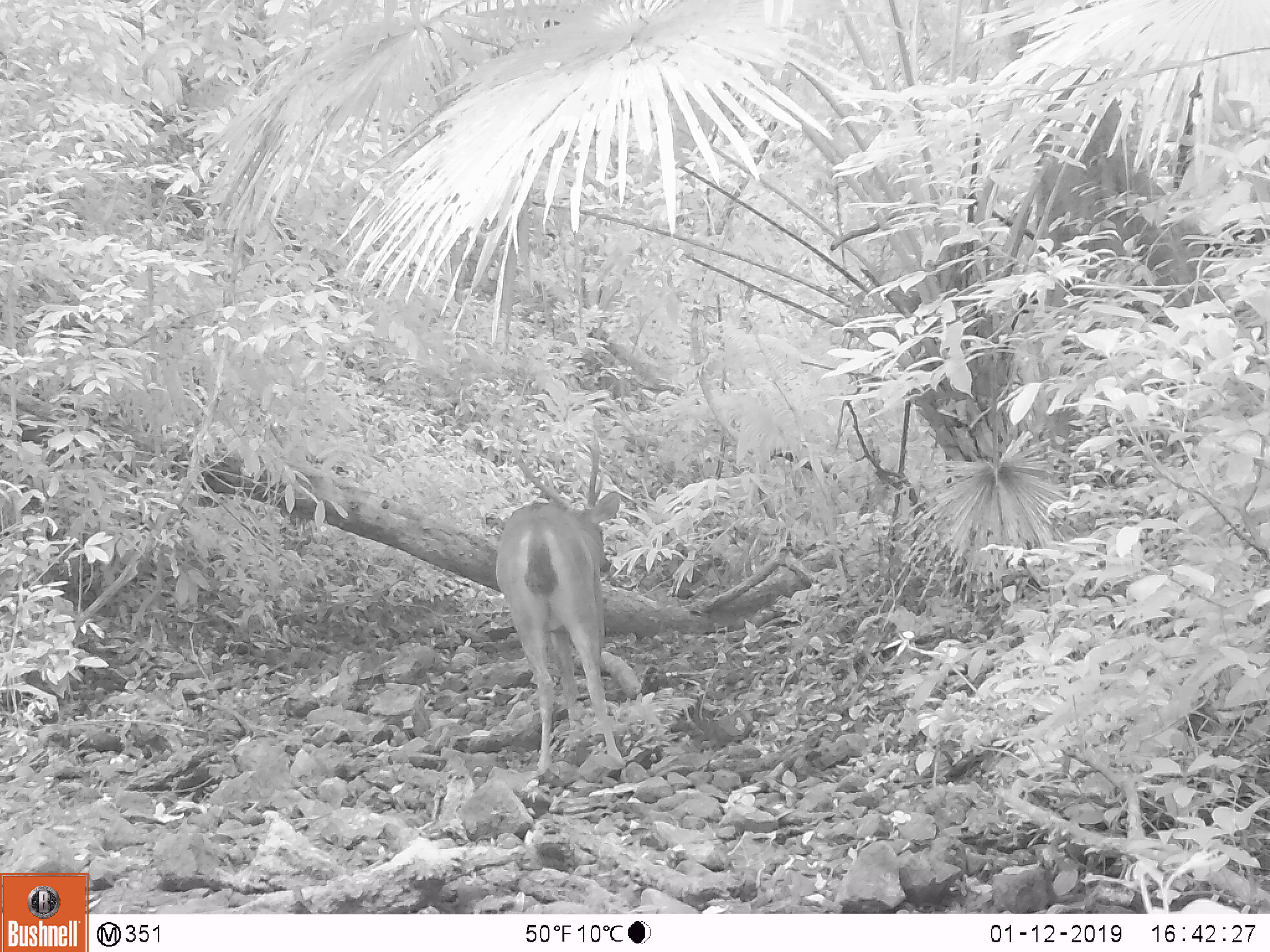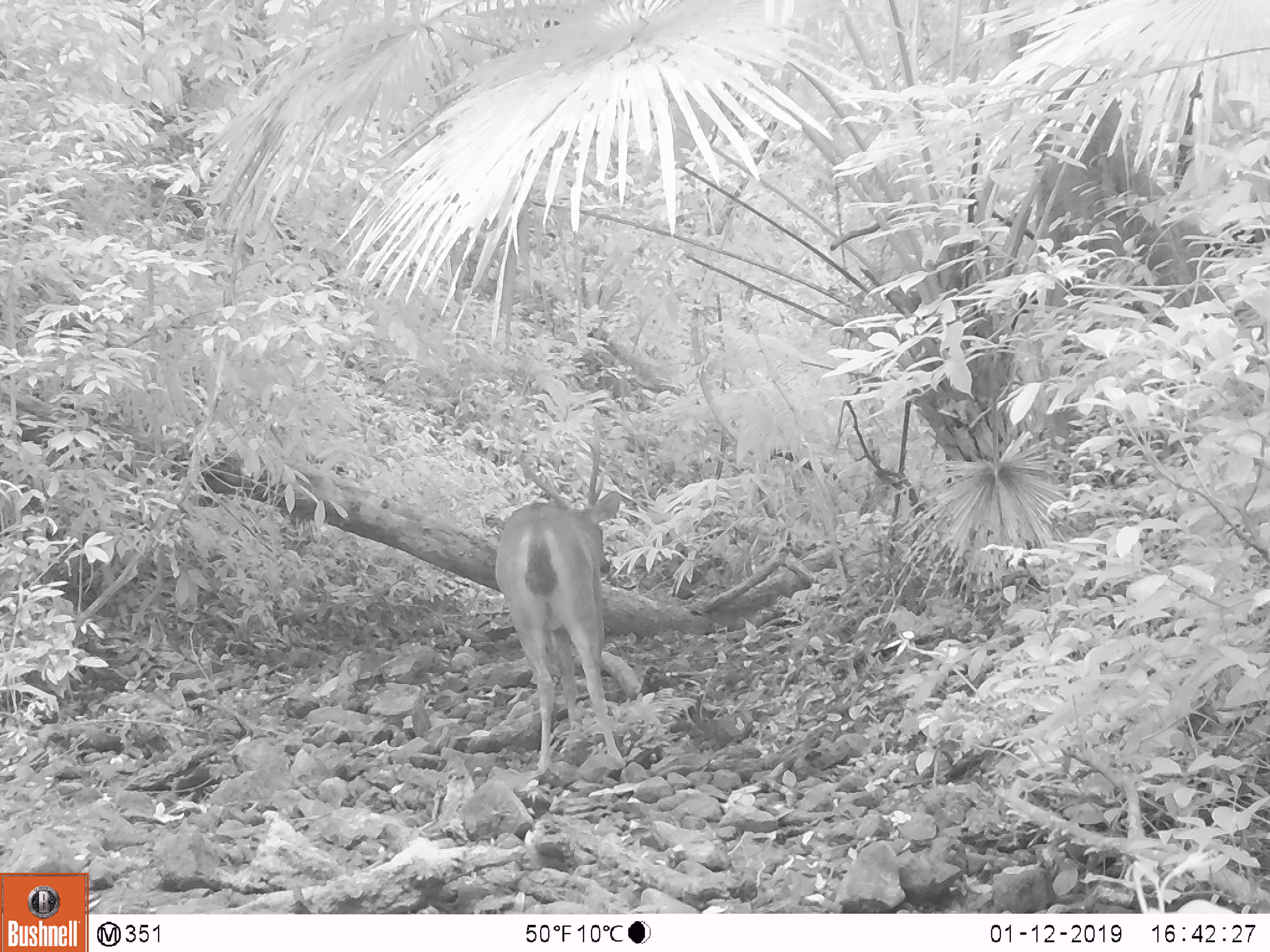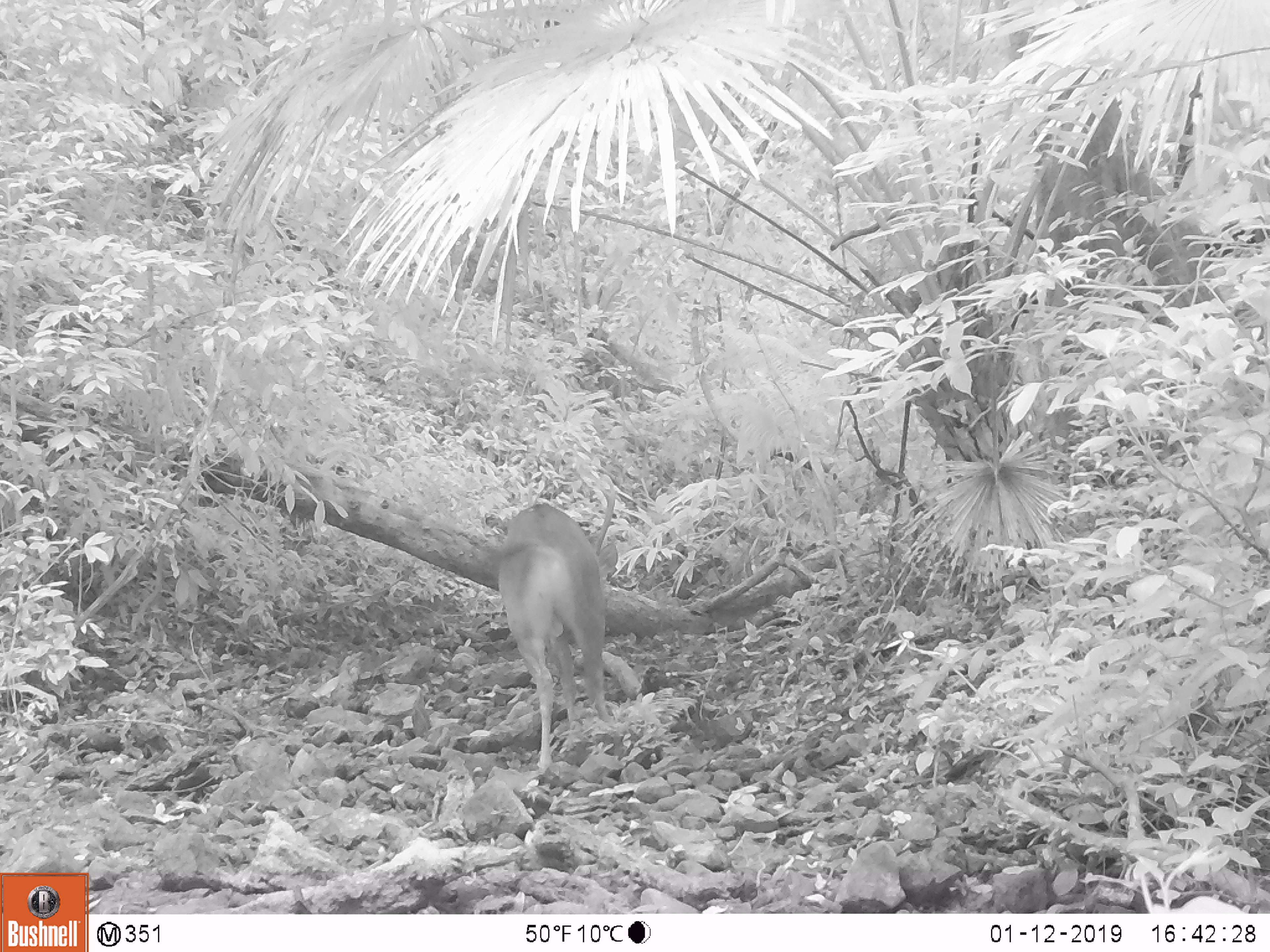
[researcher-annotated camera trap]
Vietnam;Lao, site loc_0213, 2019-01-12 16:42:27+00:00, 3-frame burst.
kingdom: Animalia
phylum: Chordata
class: Mammalia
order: Artiodactyla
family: Cervidae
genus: Rusa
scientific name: Rusa unicolor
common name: sambar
Sambar (Rusa unicolor). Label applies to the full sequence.